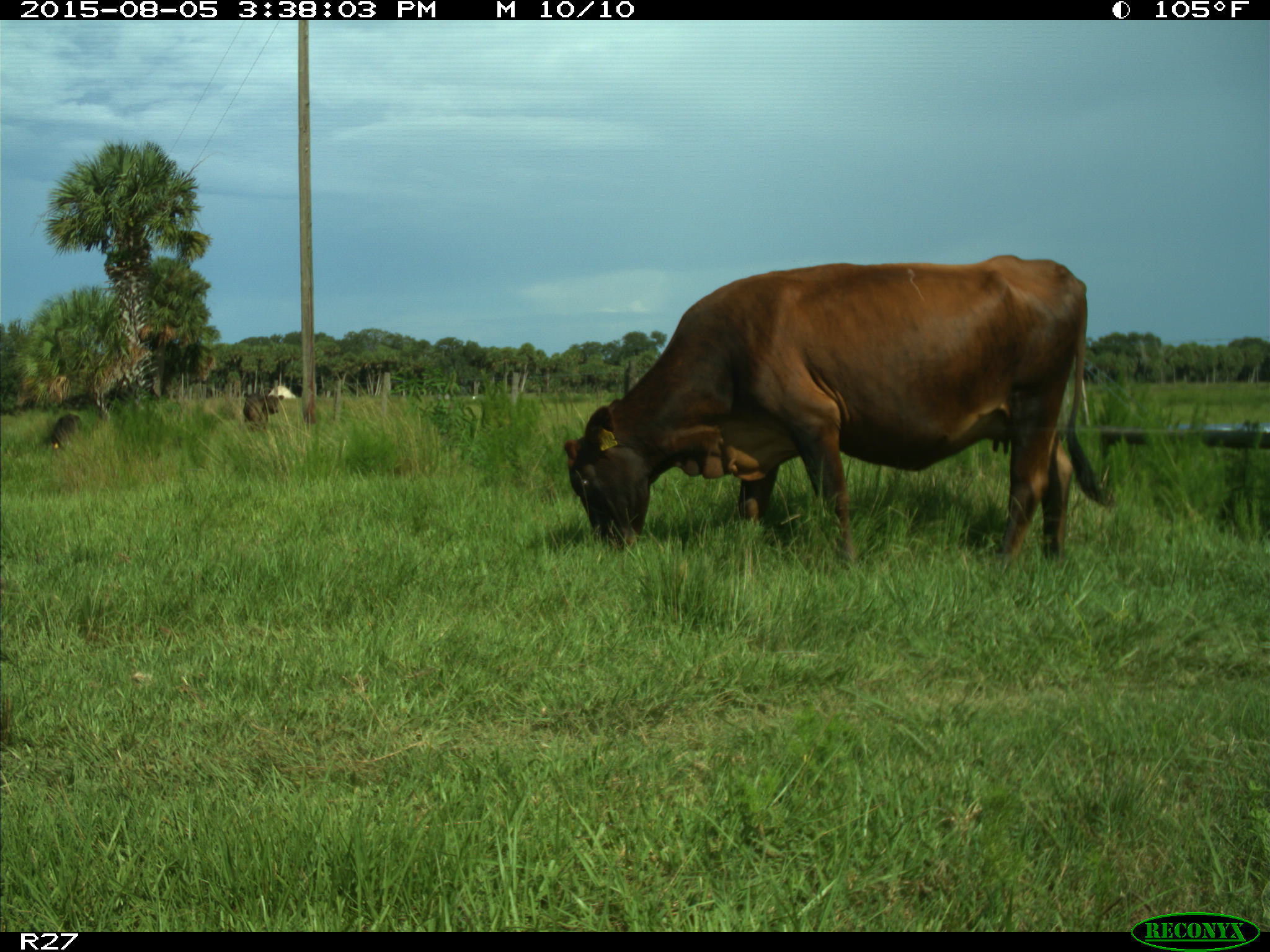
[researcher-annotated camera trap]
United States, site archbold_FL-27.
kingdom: Animalia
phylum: Chordata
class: Mammalia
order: Artiodactyla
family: Bovidae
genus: Bos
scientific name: Bos taurus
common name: domestic cow